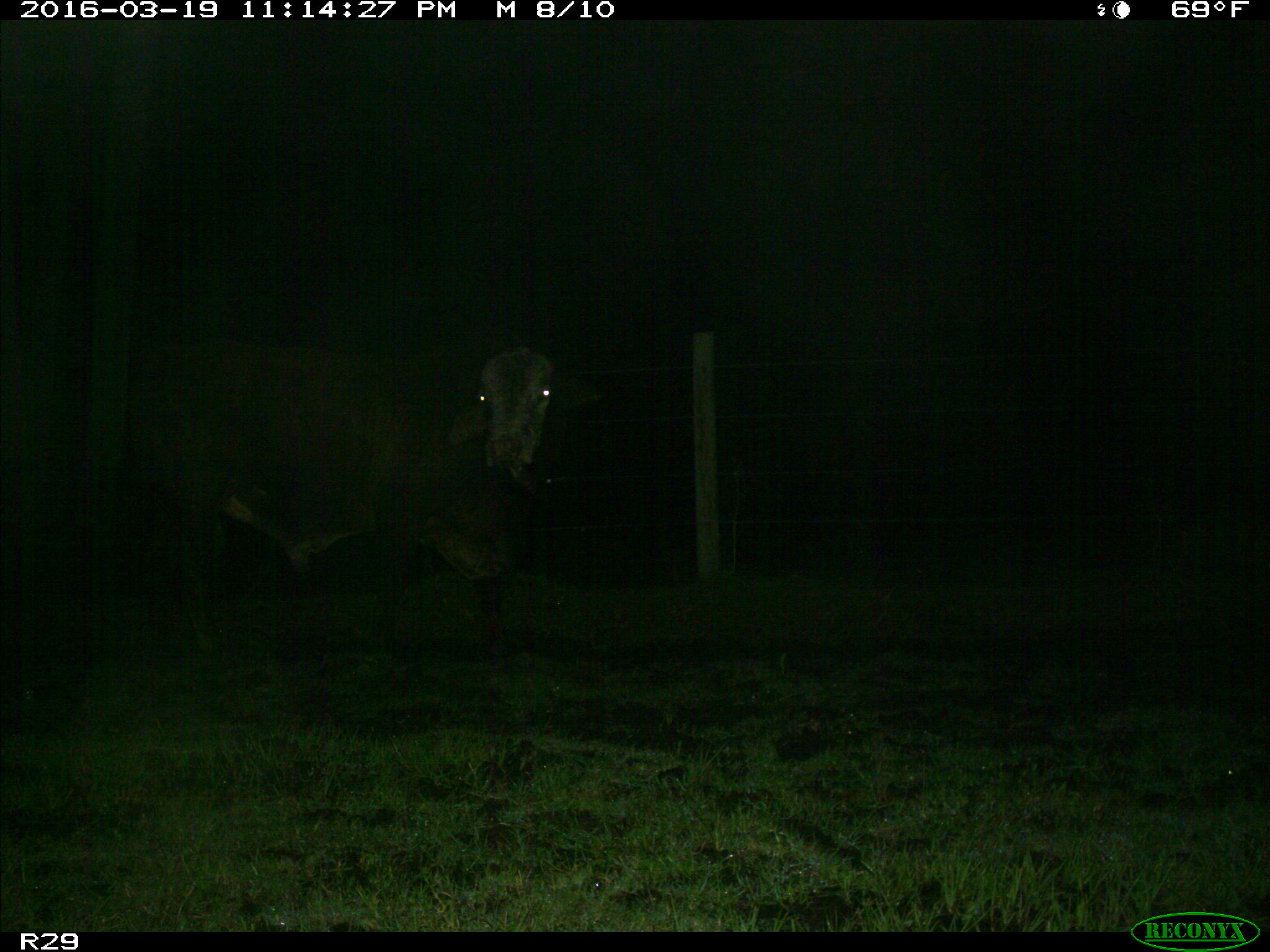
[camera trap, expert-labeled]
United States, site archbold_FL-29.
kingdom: Animalia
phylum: Chordata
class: Mammalia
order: Artiodactyla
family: Bovidae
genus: Bos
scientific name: Bos taurus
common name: domestic cow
Bos taurus (domestic cow).